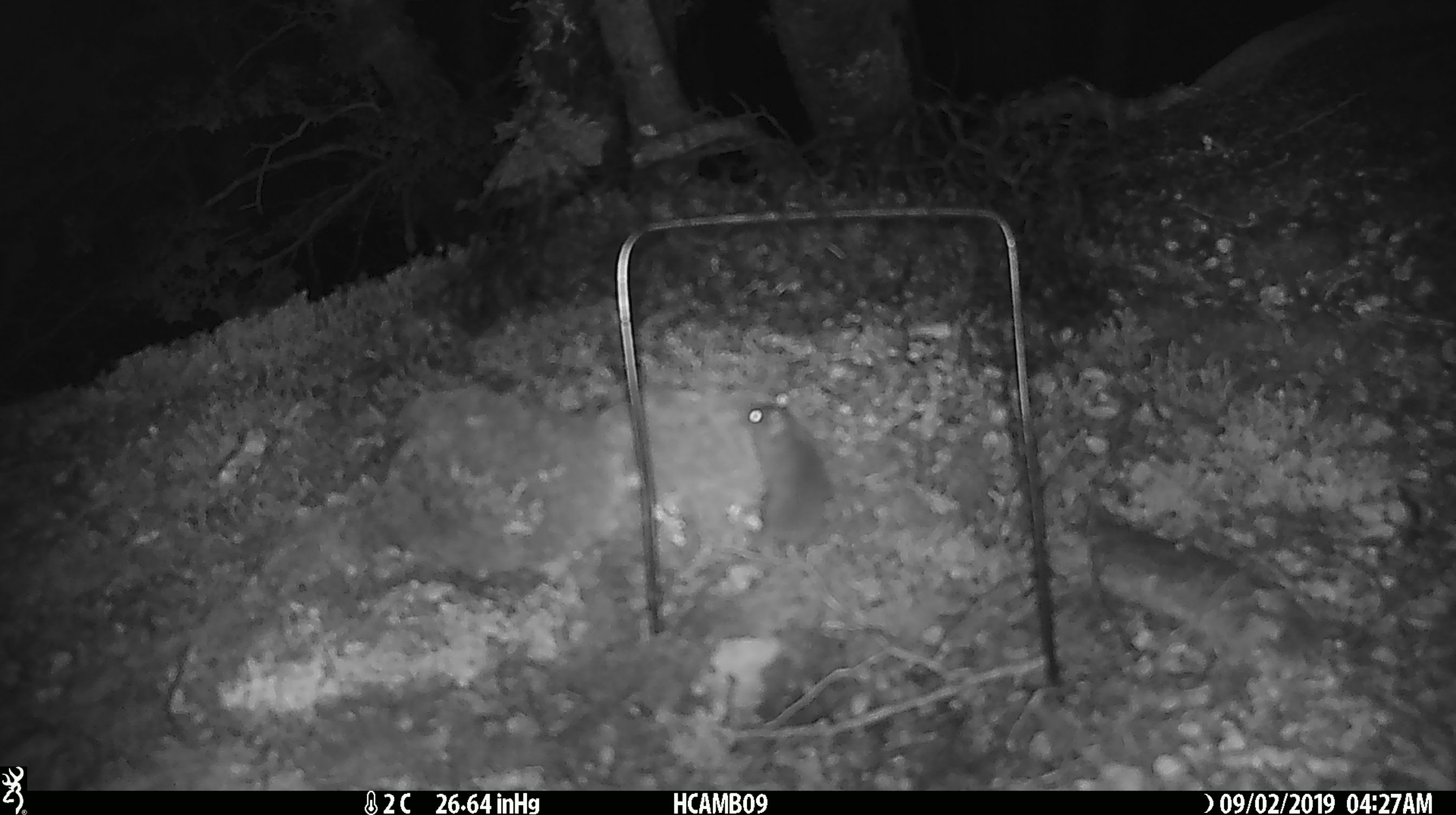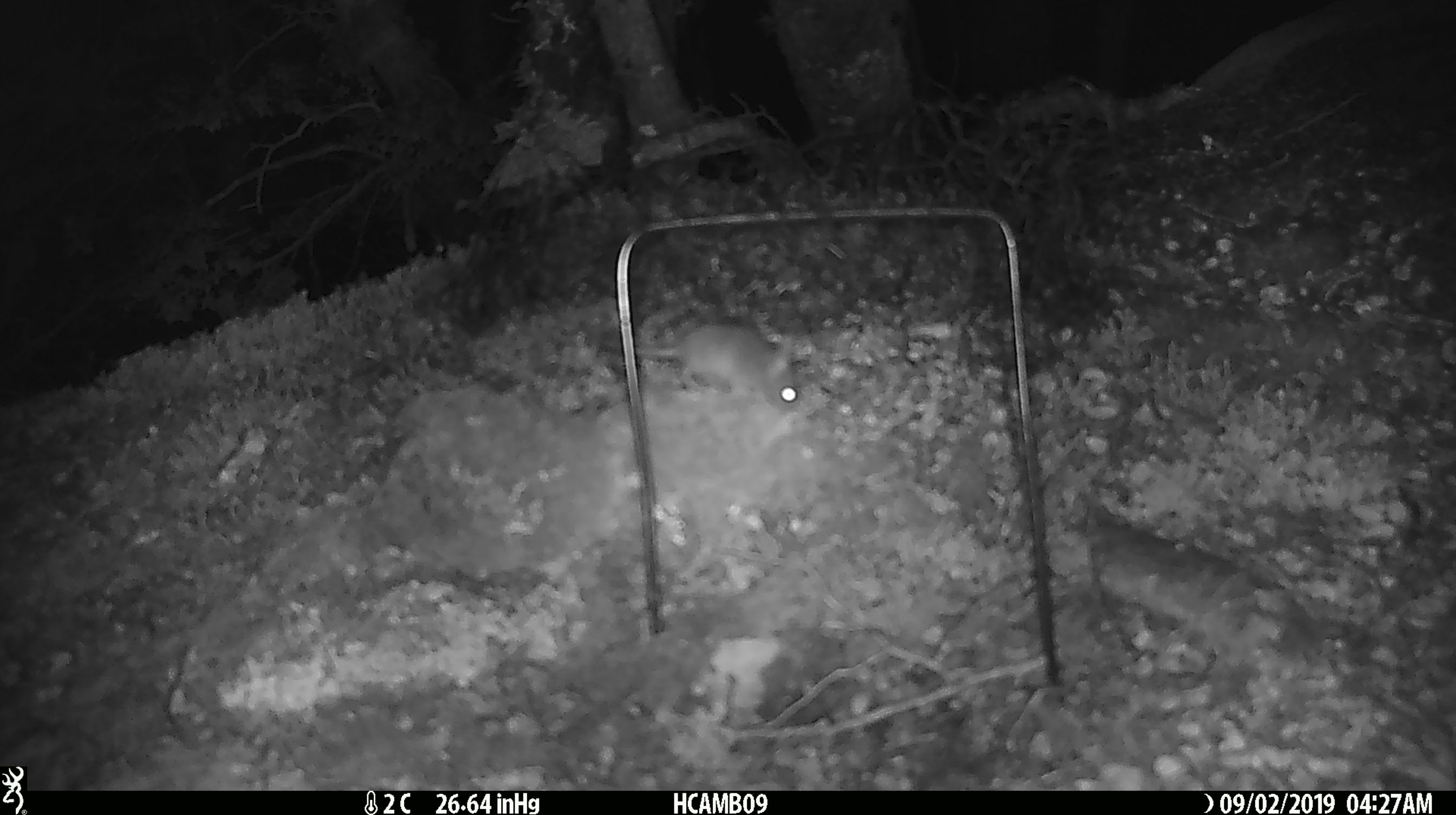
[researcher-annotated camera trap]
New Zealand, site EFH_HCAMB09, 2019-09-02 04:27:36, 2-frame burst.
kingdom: Animalia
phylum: Chordata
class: Mammalia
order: Rodentia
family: Muridae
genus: Mus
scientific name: Mus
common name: mouse